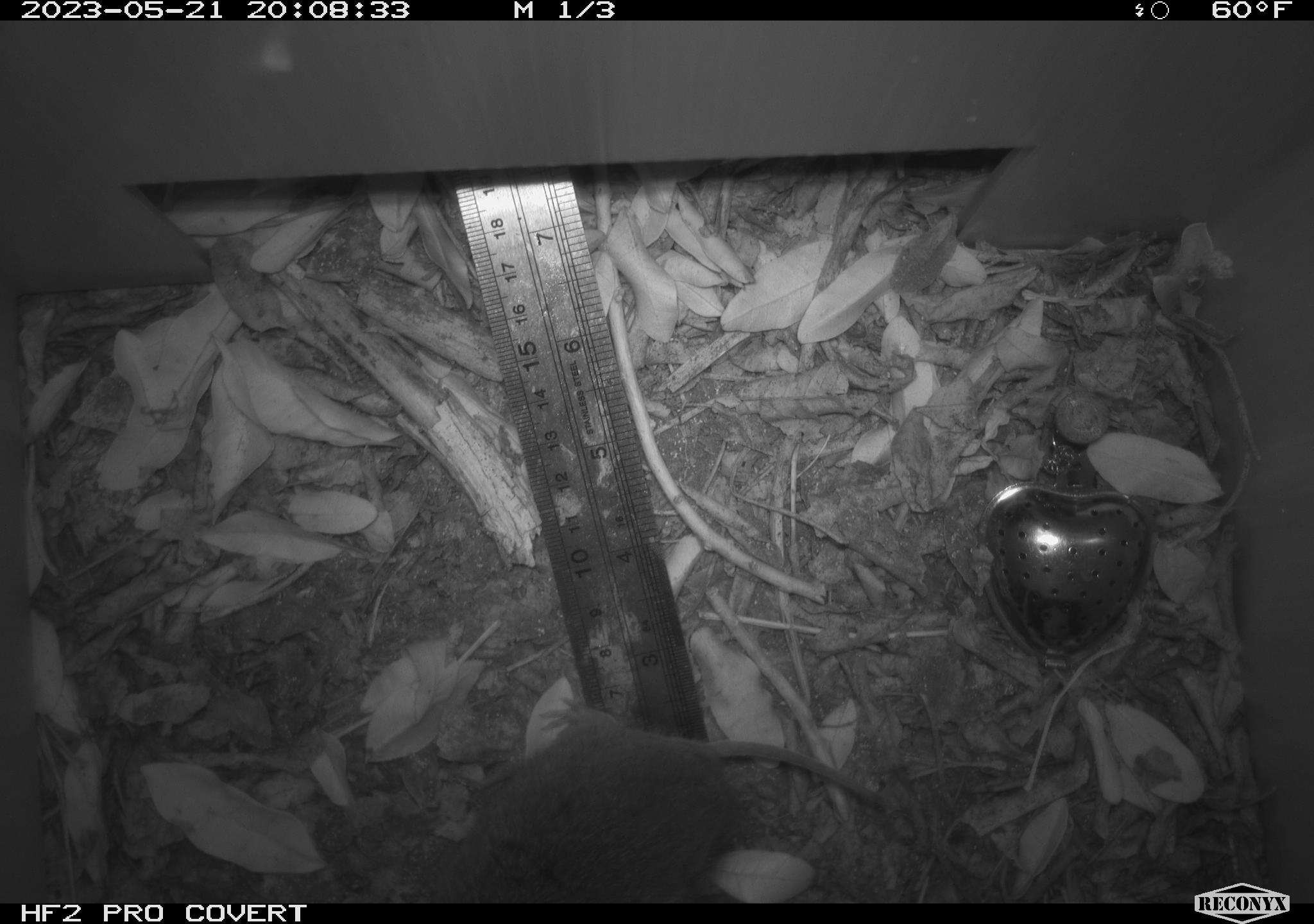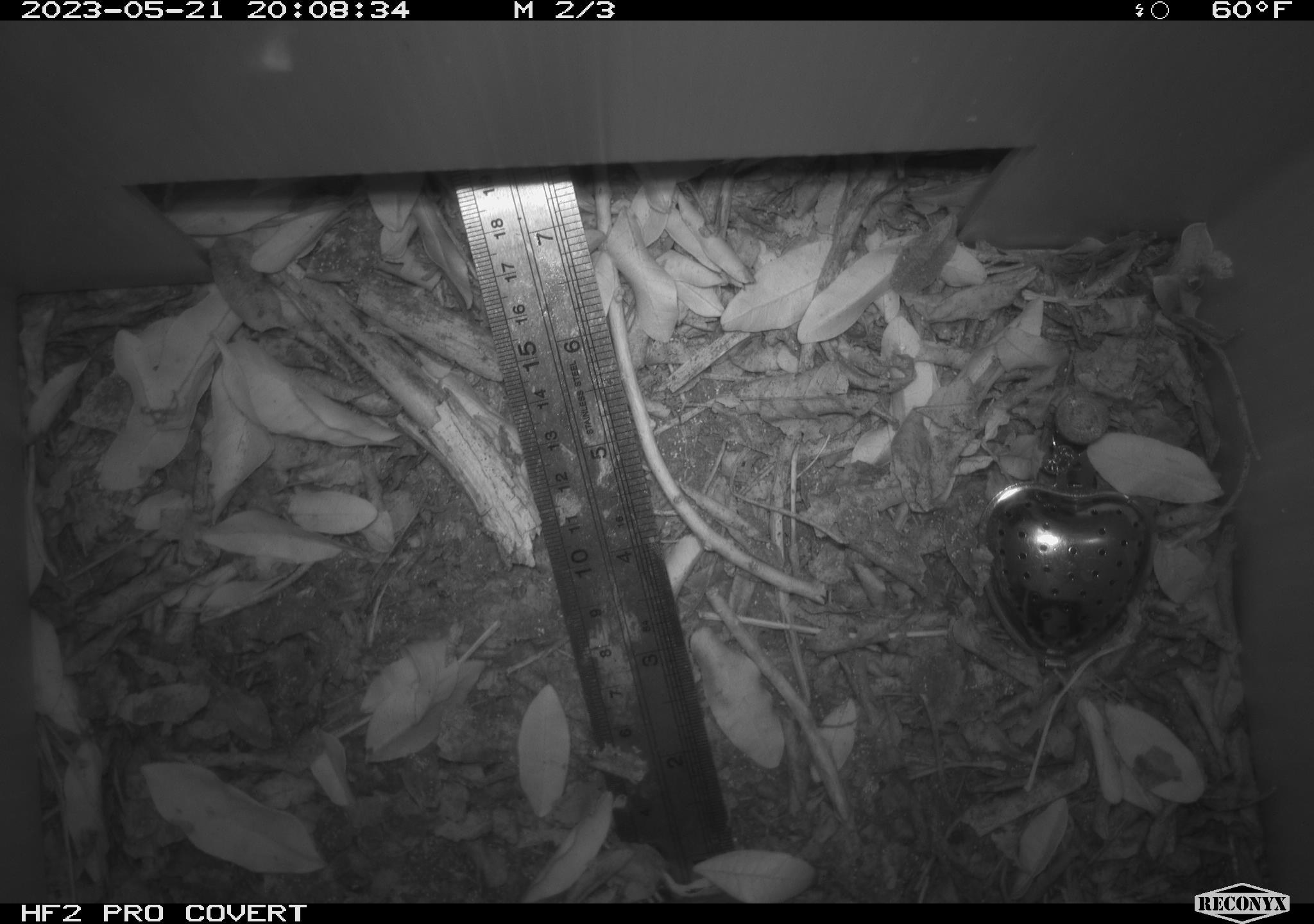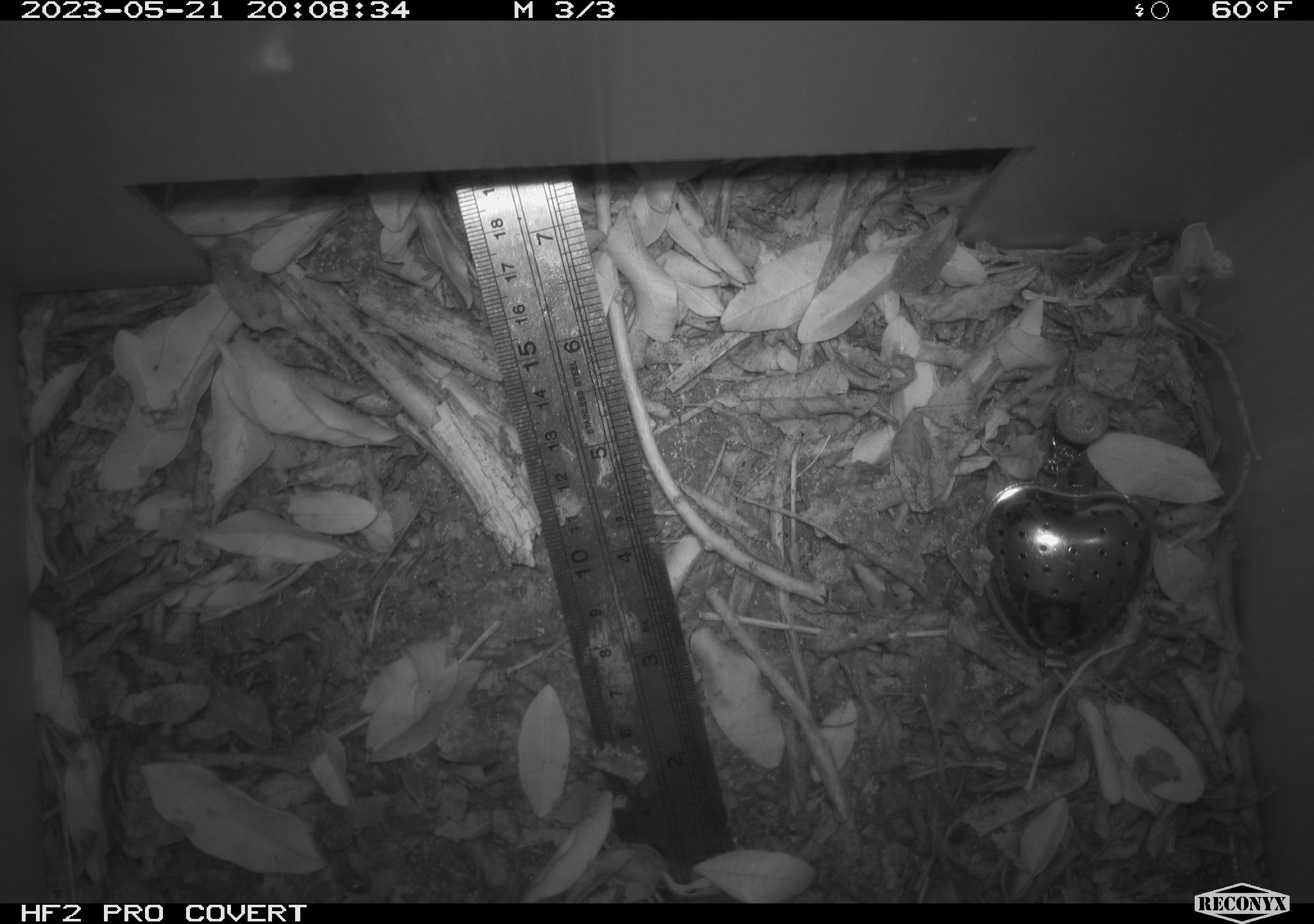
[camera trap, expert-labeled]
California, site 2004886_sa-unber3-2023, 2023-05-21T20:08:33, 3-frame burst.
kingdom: Animalia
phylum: Chordata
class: Mammalia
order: Rodentia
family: Cricetidae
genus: Microtus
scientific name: Microtus californicus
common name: california vole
California vole (Microtus californicus).